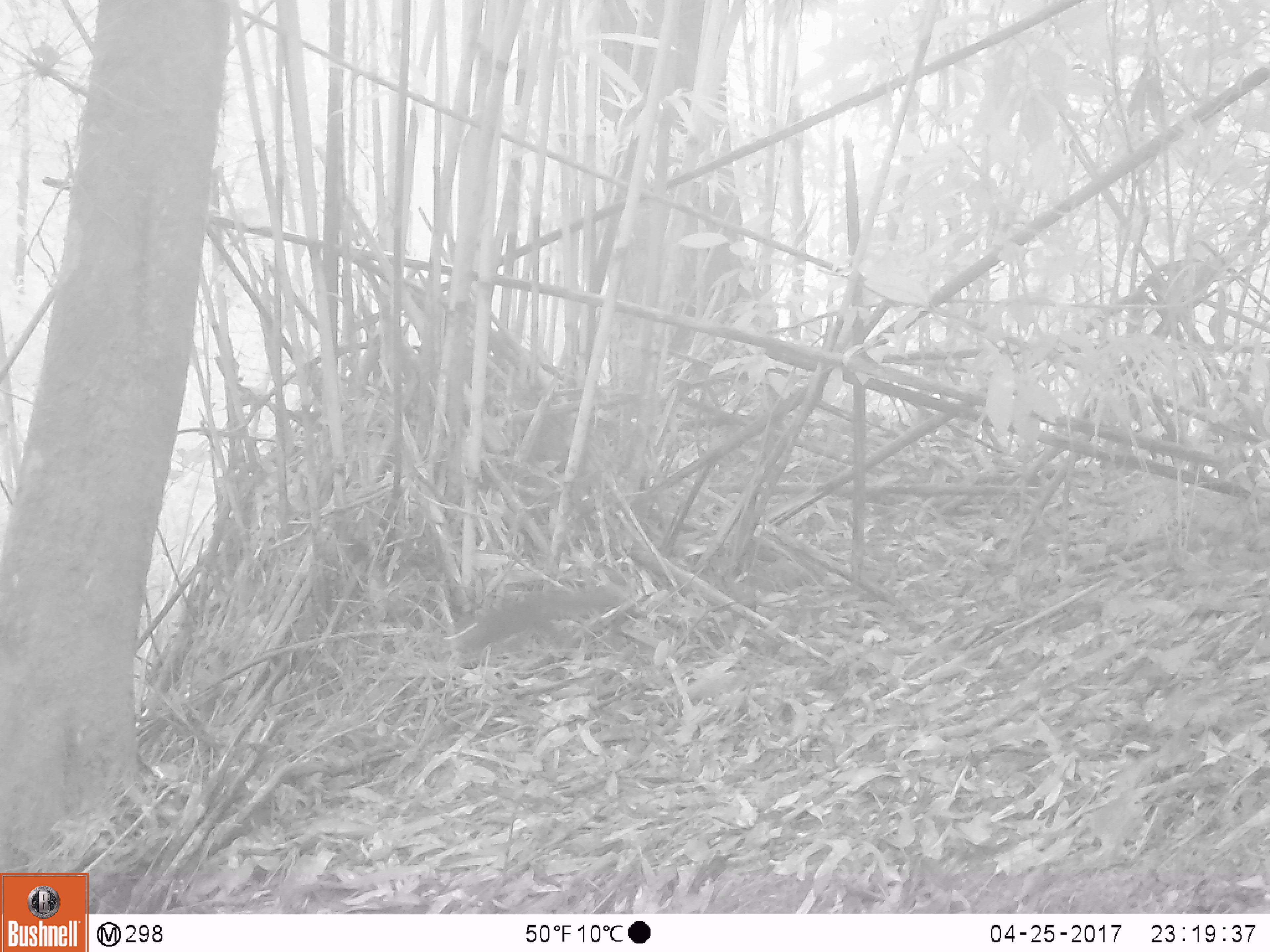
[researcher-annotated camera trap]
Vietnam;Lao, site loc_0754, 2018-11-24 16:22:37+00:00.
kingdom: Animalia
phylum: Chordata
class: Mammalia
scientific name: Mammalia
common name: mammal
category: unidentified small mammal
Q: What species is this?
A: Unidentified small mammal (mammal) (Mammalia).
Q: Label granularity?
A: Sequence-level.